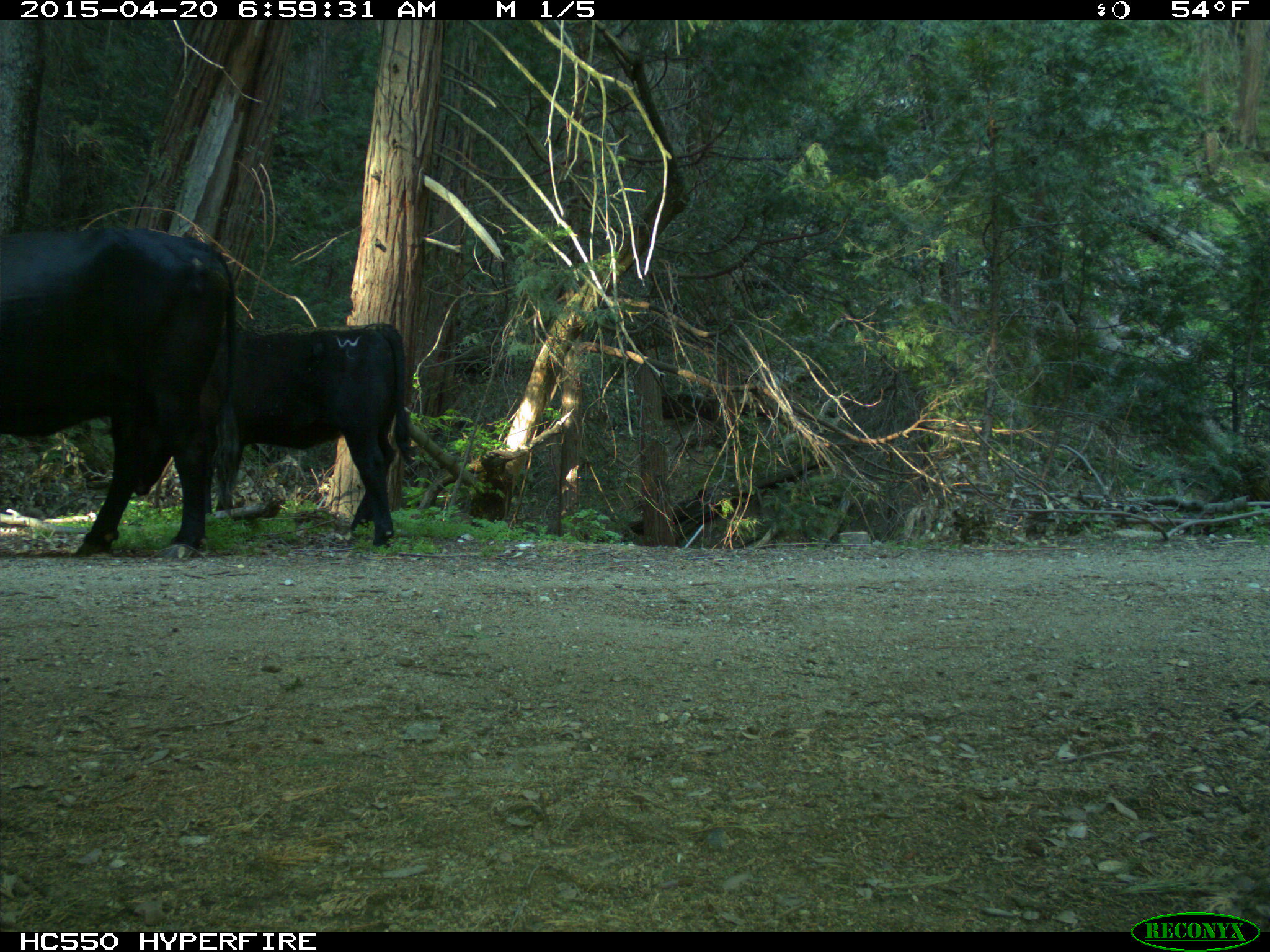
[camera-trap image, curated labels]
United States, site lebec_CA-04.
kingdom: Animalia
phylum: Chordata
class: Mammalia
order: Artiodactyla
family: Bovidae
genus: Bos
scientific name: Bos taurus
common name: domestic cow